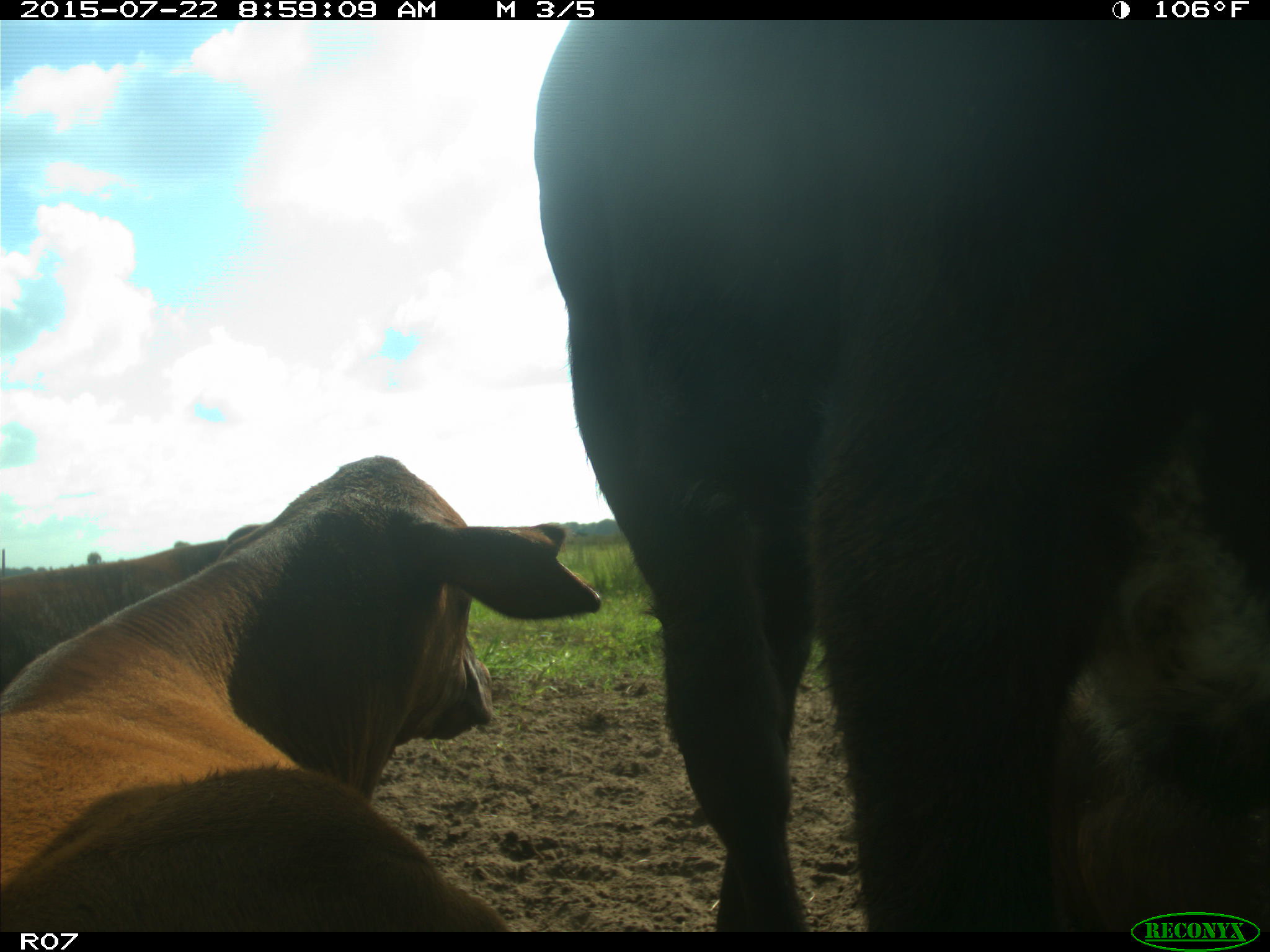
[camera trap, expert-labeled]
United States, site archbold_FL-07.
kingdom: Animalia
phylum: Chordata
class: Mammalia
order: Artiodactyla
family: Bovidae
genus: Bos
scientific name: Bos taurus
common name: domestic cow